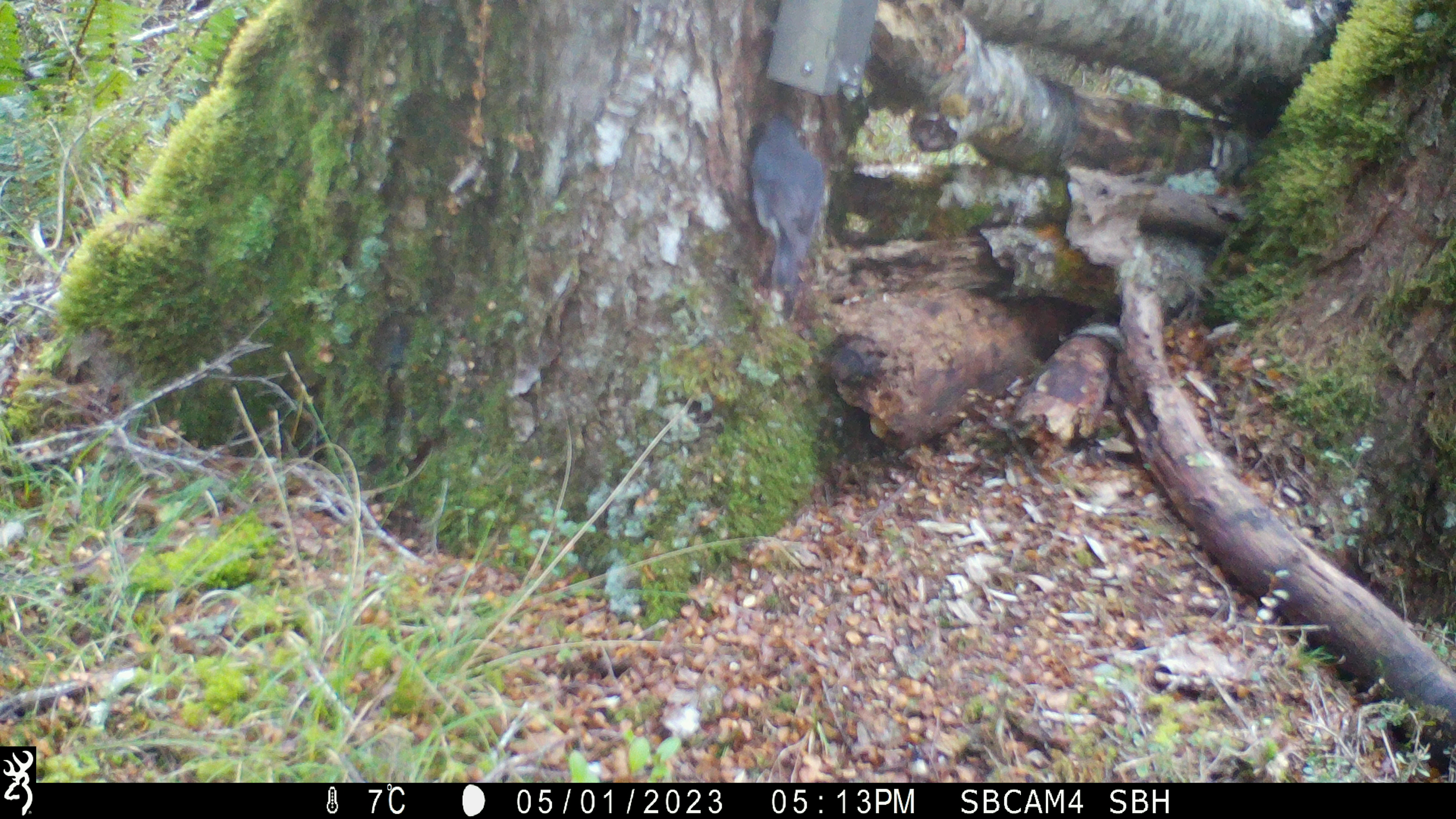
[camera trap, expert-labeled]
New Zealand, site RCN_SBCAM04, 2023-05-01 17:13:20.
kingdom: Animalia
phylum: Chordata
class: Aves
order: Passeriformes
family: Petroicidae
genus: Petroica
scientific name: Petroica australis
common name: new zealand robin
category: robin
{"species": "robin (new zealand robin) (Petroica australis)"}